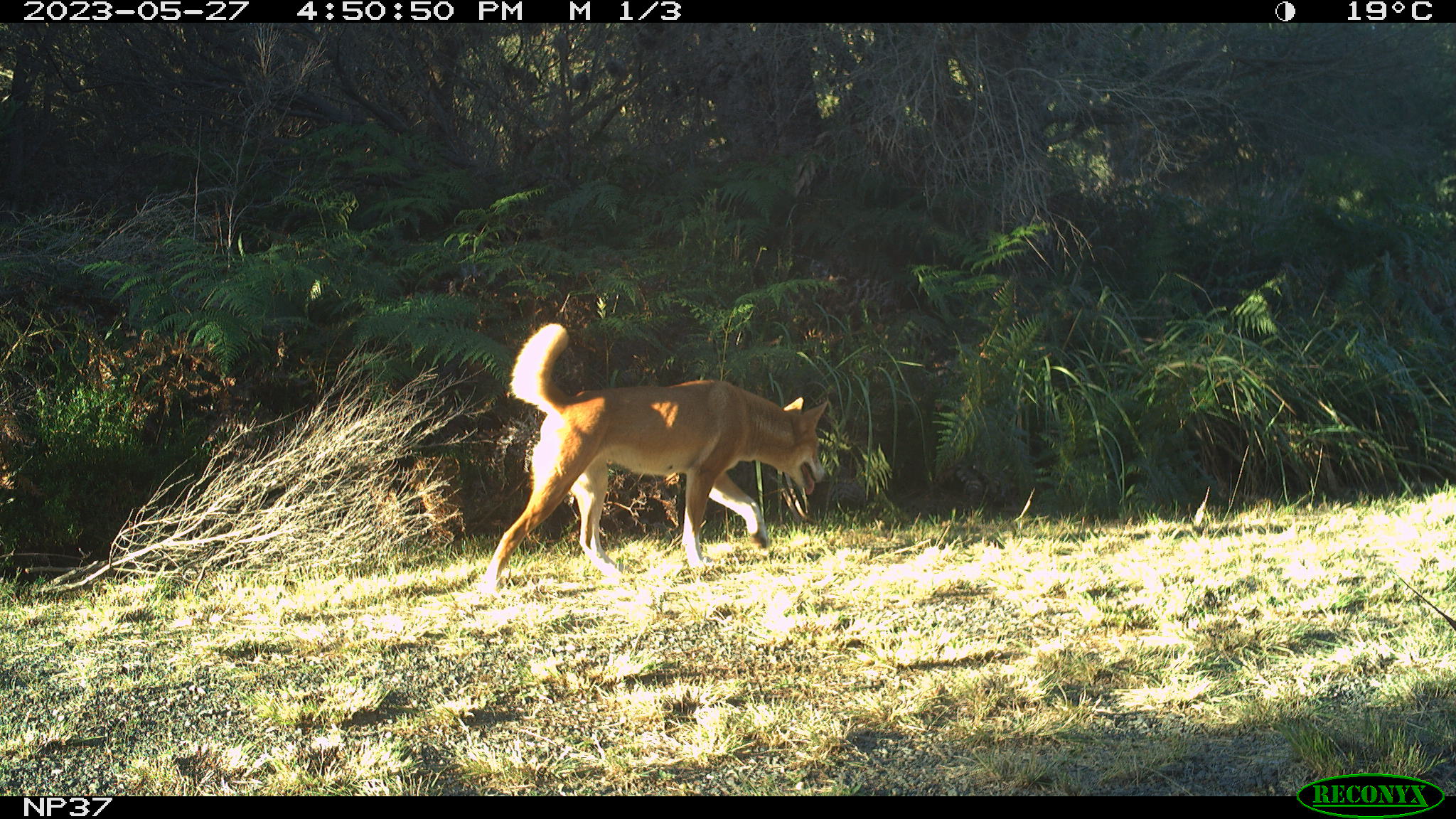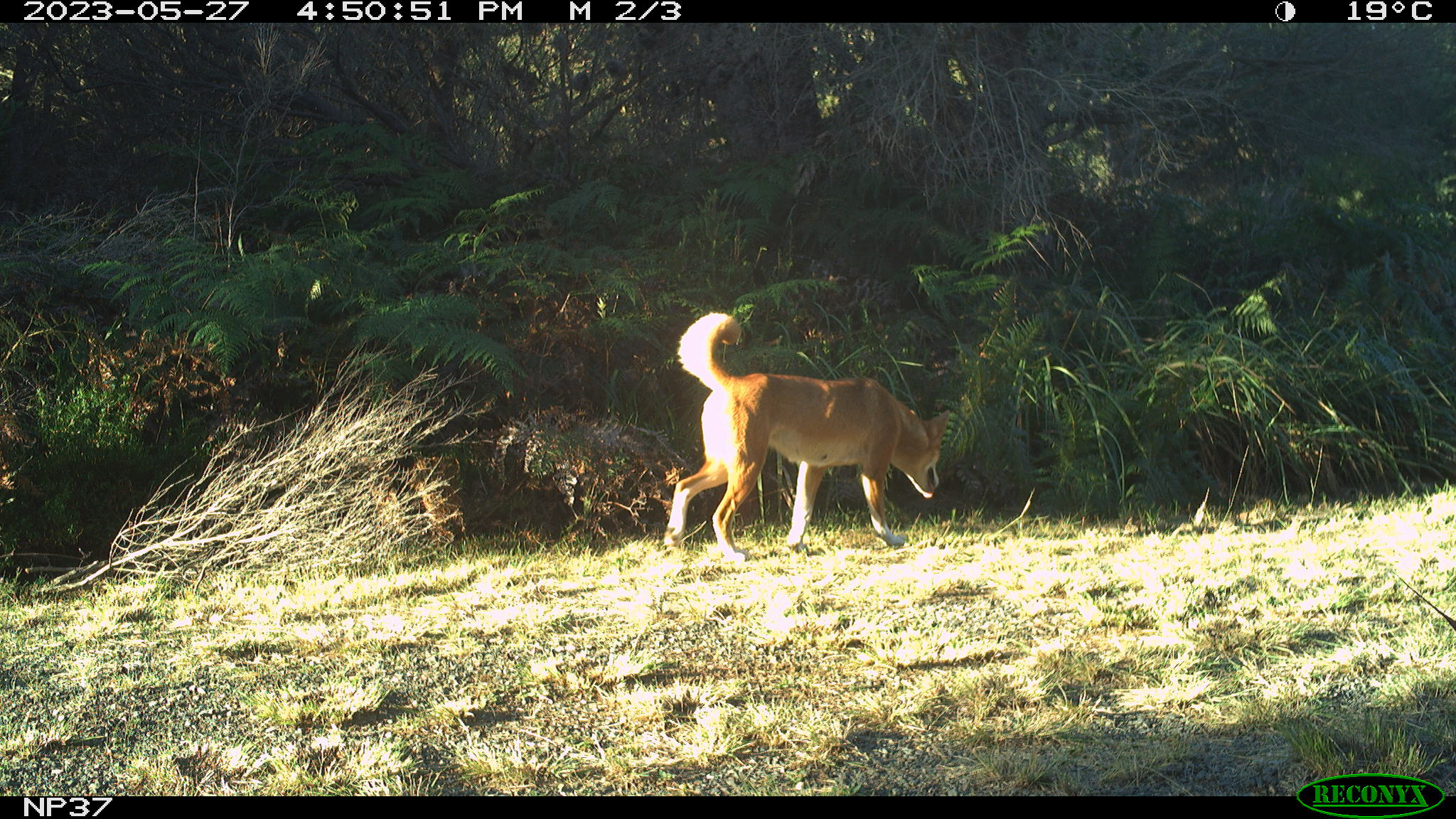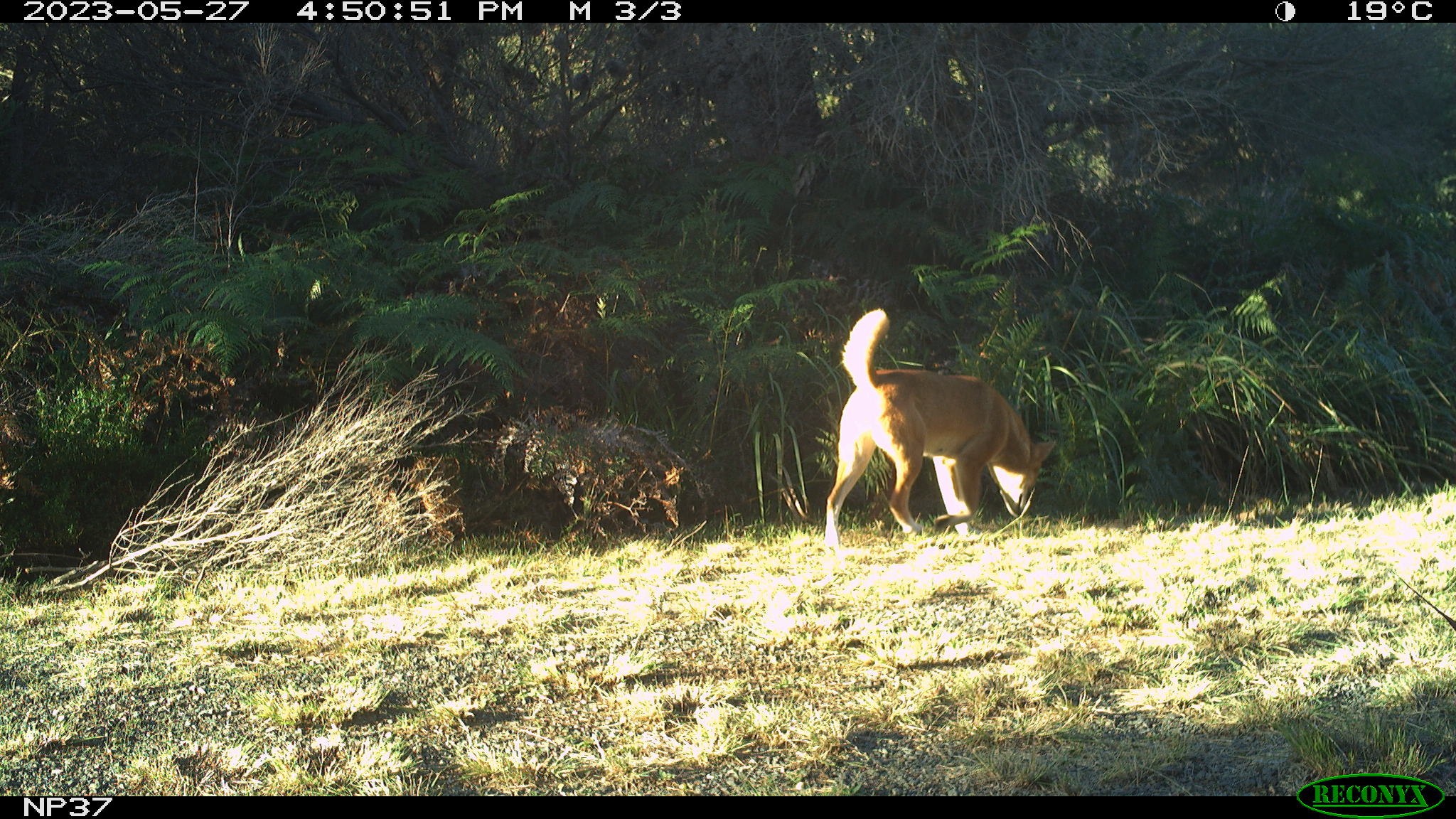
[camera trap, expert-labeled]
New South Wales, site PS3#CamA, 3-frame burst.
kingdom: Animalia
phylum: Chordata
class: Mammalia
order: Carnivora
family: Canidae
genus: Canis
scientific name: Canis familiaris dingo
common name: dingo